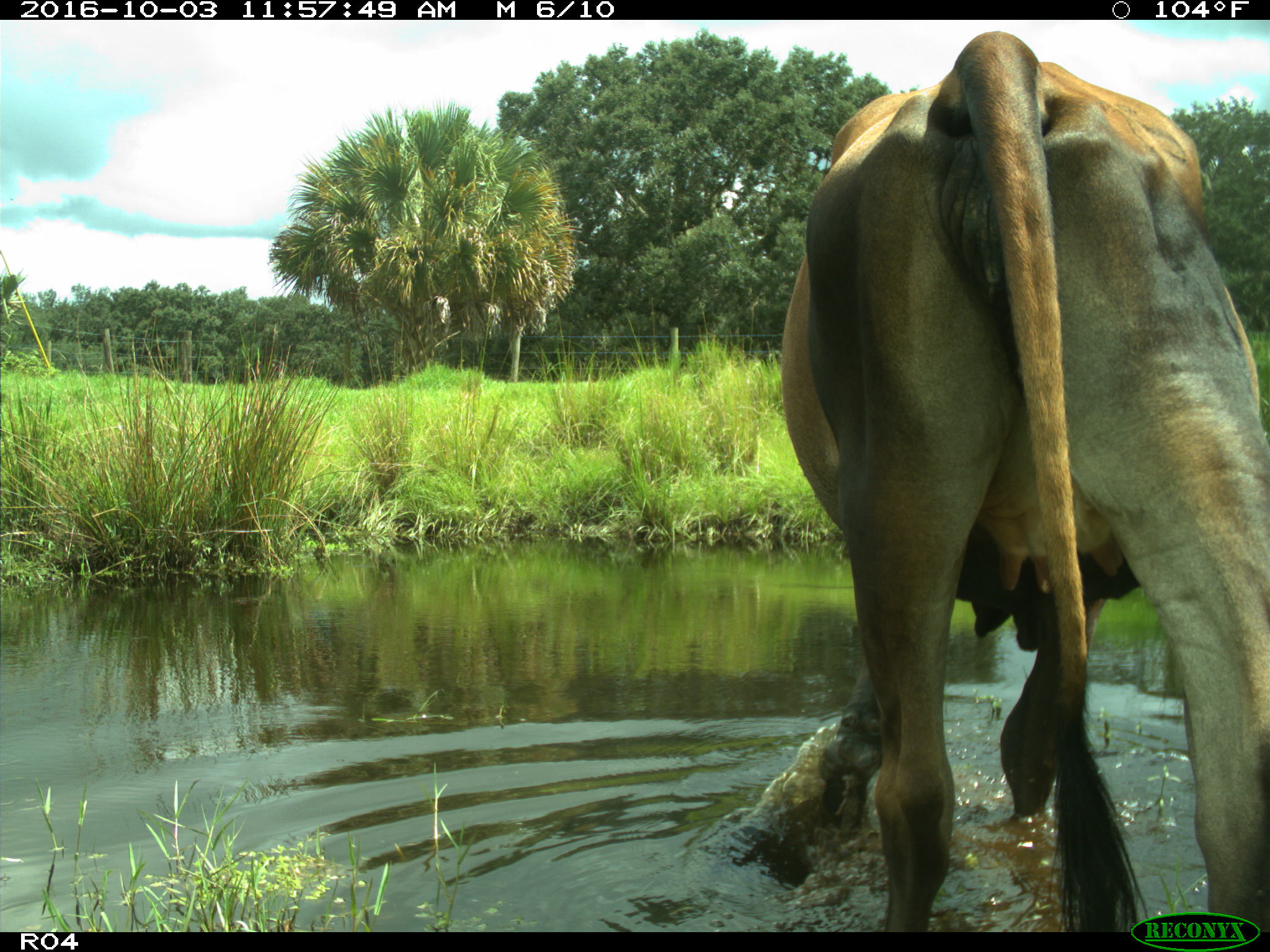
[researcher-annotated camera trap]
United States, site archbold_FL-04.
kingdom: Animalia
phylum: Chordata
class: Mammalia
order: Artiodactyla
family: Bovidae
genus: Bos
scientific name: Bos taurus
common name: domestic cow